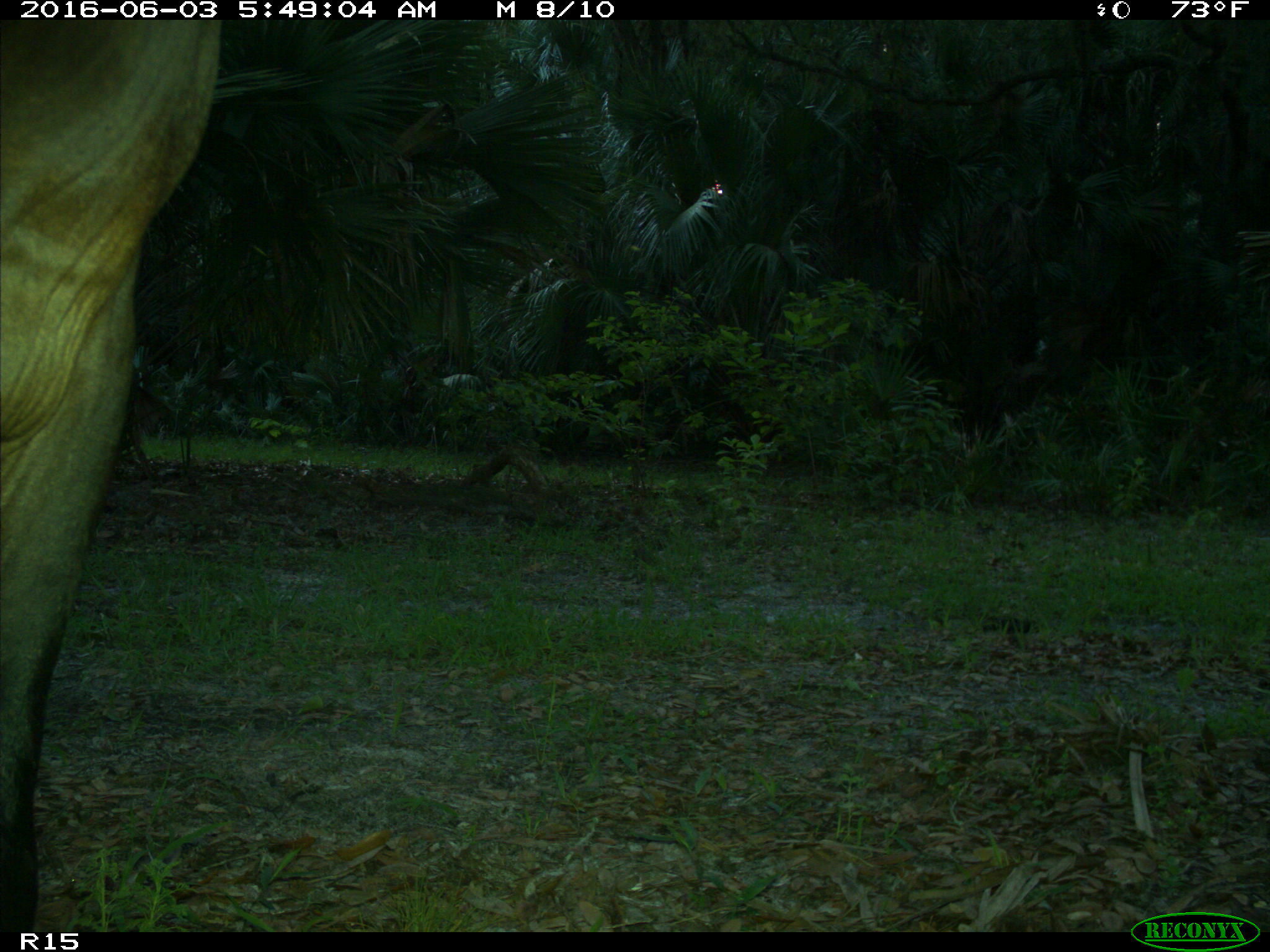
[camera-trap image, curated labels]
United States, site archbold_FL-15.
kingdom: Animalia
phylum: Chordata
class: Mammalia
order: Artiodactyla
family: Bovidae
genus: Bos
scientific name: Bos taurus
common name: domestic cow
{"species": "Bos taurus (domestic cow)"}